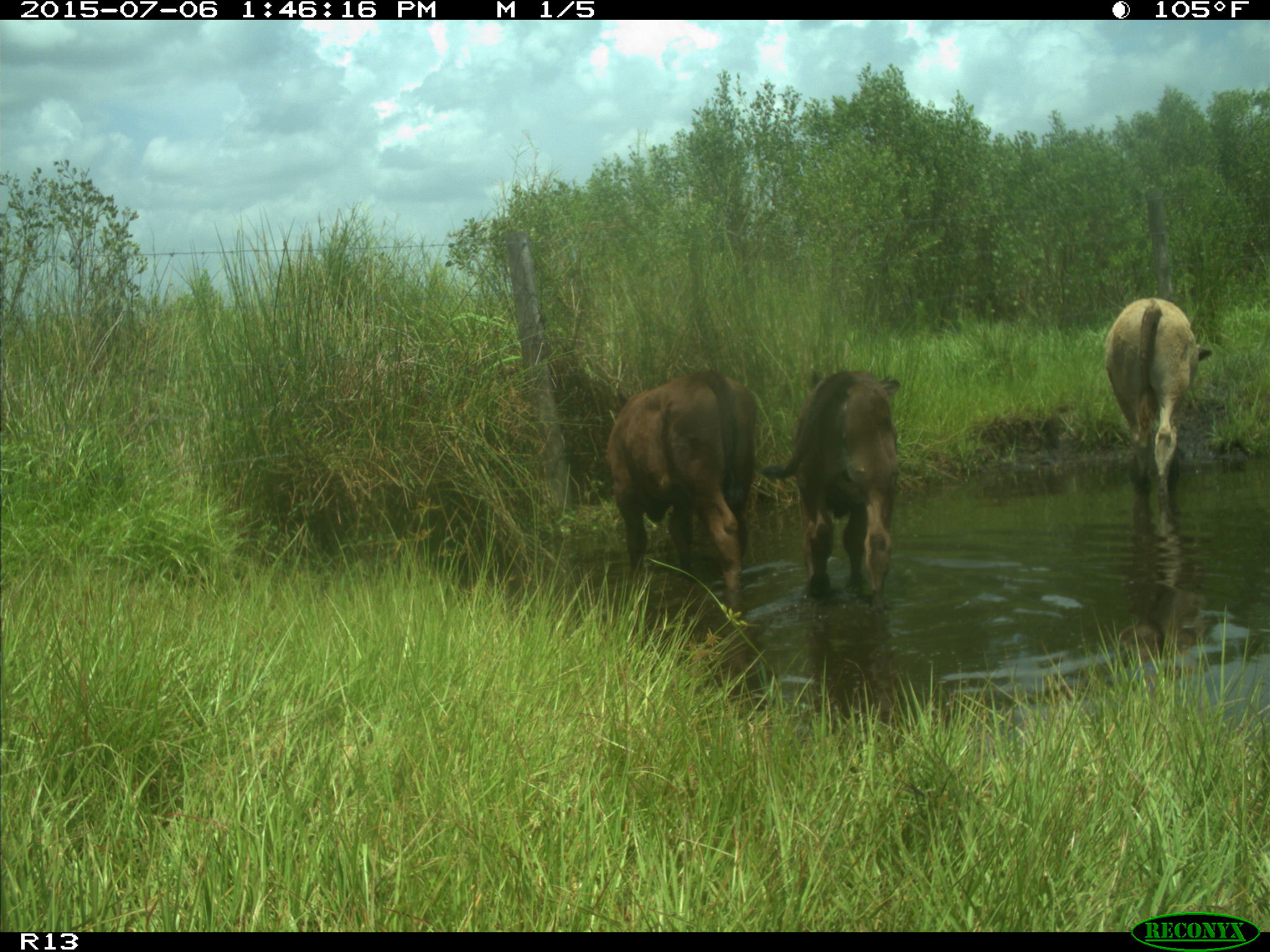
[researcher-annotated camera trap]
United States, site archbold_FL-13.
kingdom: Animalia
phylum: Chordata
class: Mammalia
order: Artiodactyla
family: Bovidae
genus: Bos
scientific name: Bos taurus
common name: domestic cow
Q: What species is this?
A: Bos taurus (domestic cow).